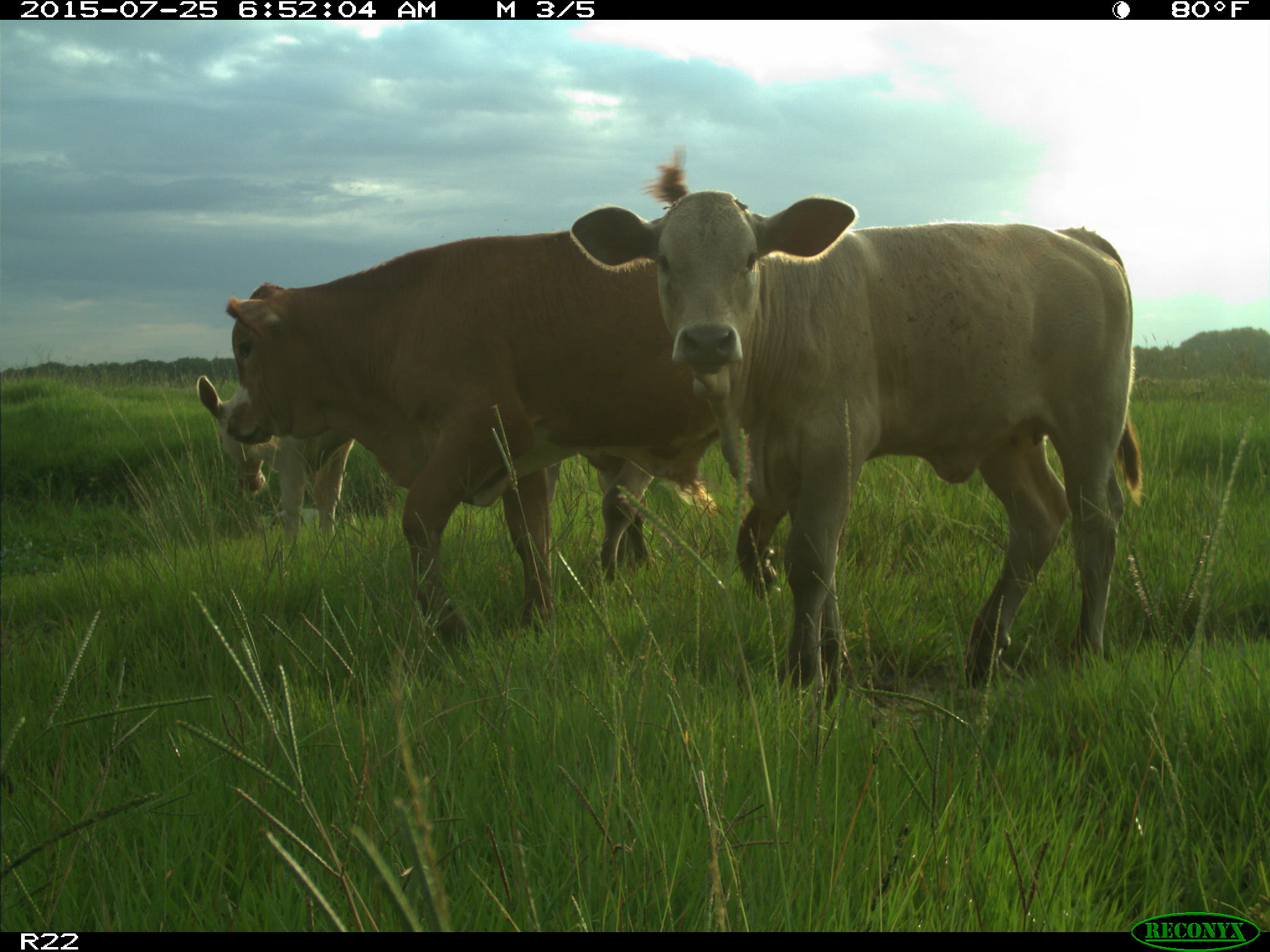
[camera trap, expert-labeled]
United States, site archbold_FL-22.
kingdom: Animalia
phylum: Chordata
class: Mammalia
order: Artiodactyla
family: Bovidae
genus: Bos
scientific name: Bos taurus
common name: domestic cow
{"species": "Bos taurus (domestic cow)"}